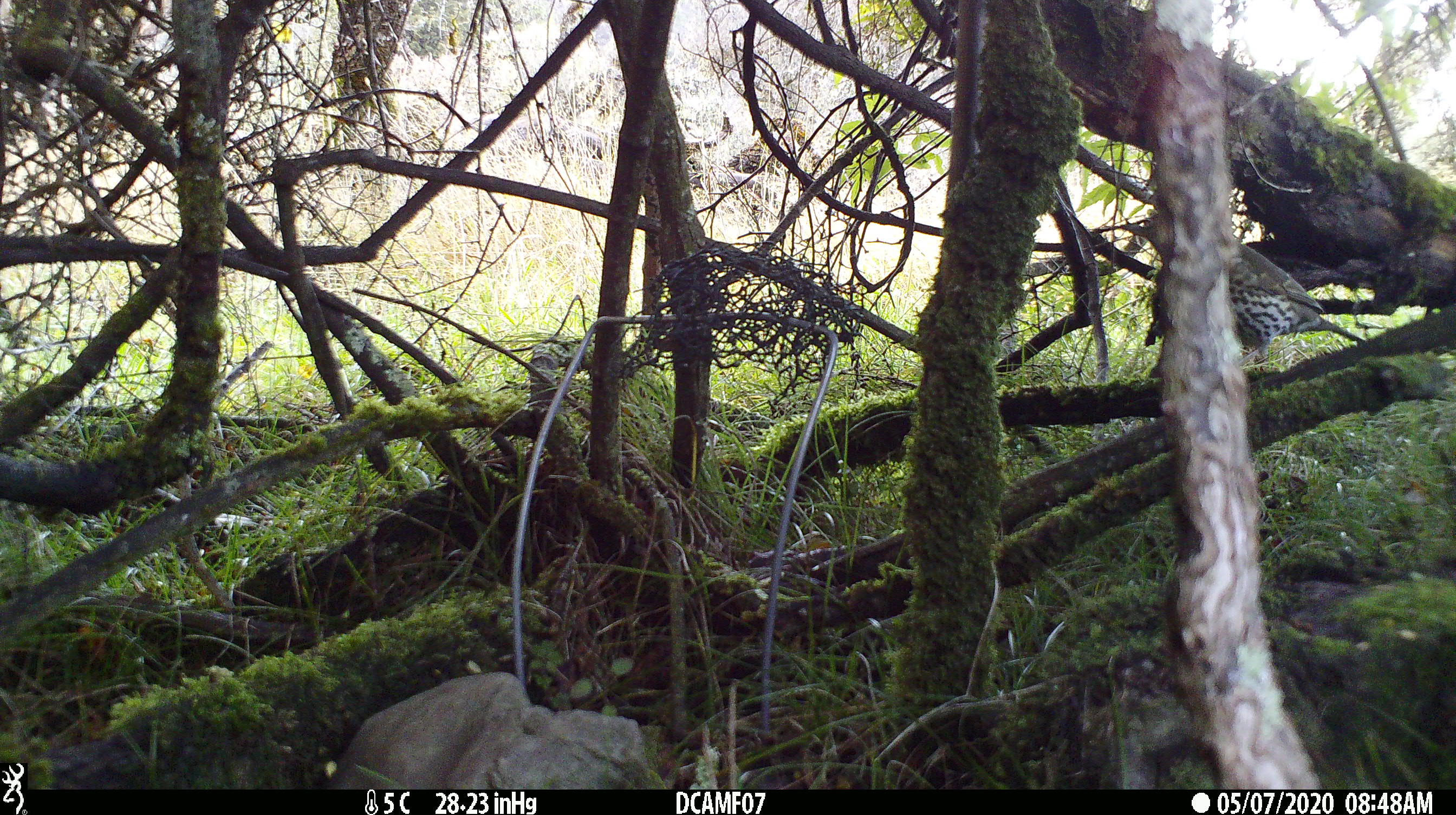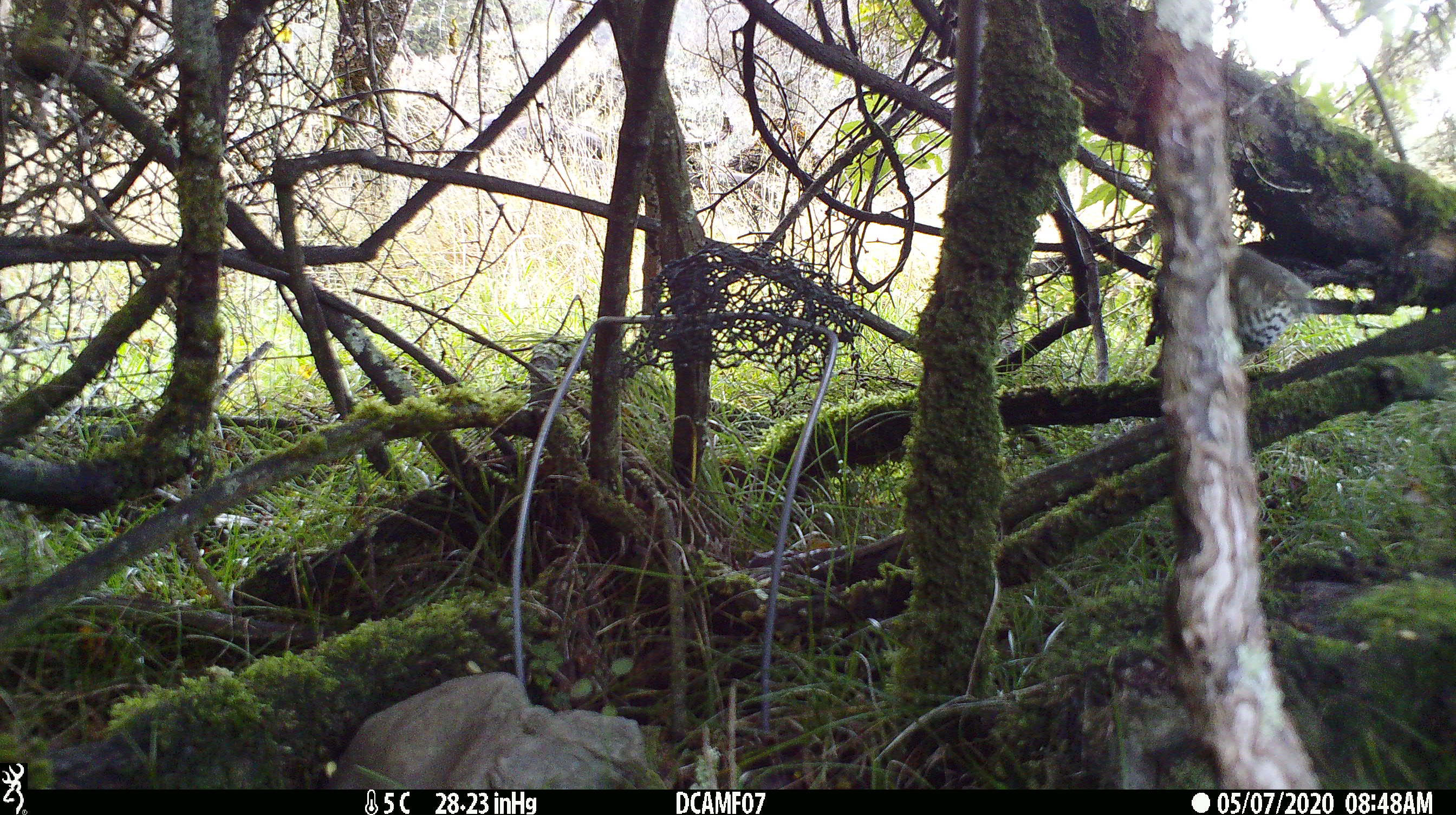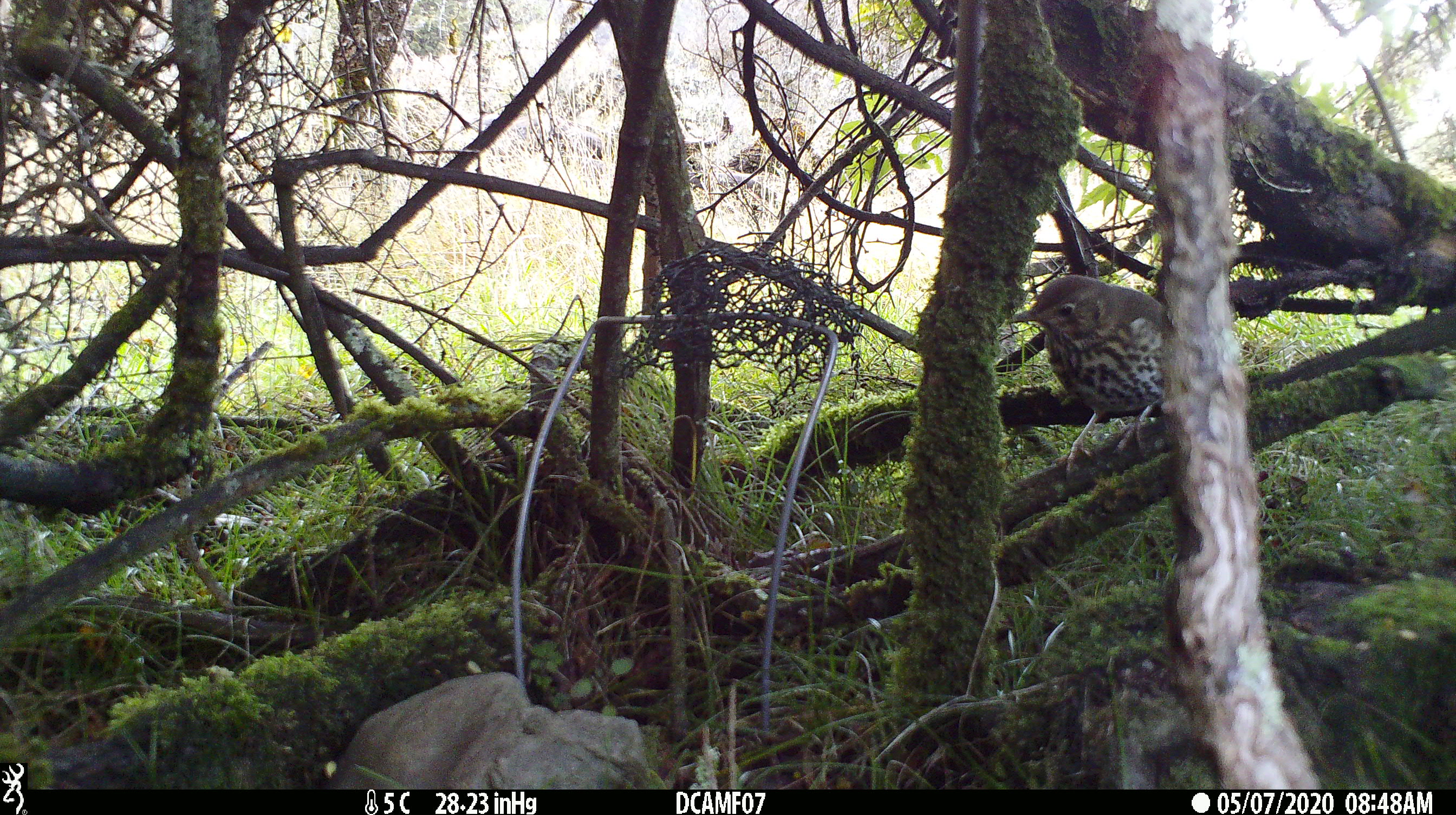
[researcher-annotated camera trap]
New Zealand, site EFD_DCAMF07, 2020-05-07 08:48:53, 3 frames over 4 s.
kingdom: Animalia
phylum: Chordata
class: Aves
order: Passeriformes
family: Turdidae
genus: Turdus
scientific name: Turdus philomelos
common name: song thrush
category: thrush